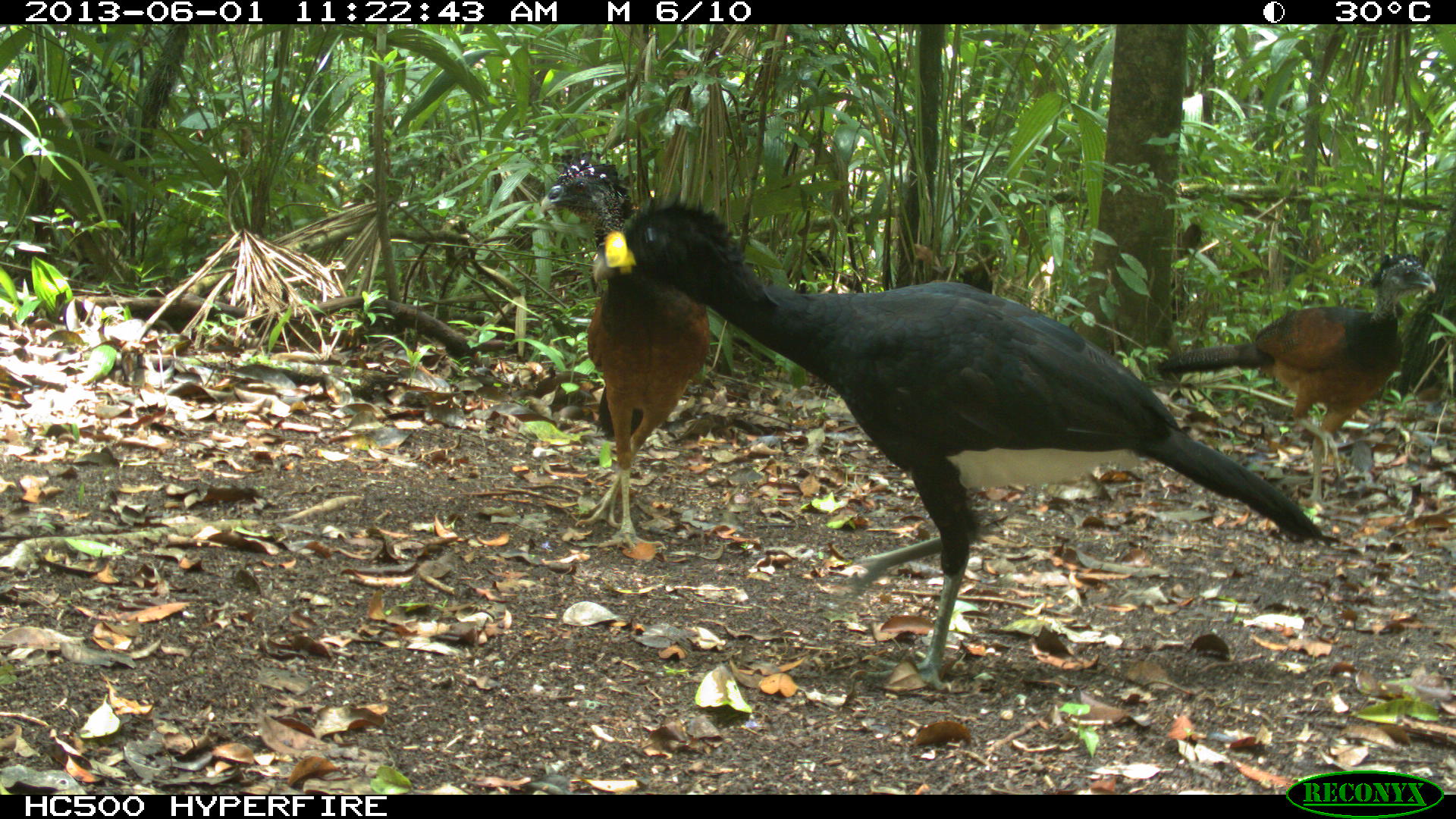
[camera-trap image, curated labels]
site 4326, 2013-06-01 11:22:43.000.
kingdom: Animalia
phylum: Chordata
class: Aves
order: Galliformes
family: Cracidae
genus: Crax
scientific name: Crax rubra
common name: great curassow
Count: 3.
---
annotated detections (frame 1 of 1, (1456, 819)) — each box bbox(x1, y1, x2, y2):
crax rubra: bbox(589, 183, 1343, 694); bbox(1148, 249, 1437, 519); bbox(538, 148, 712, 552)